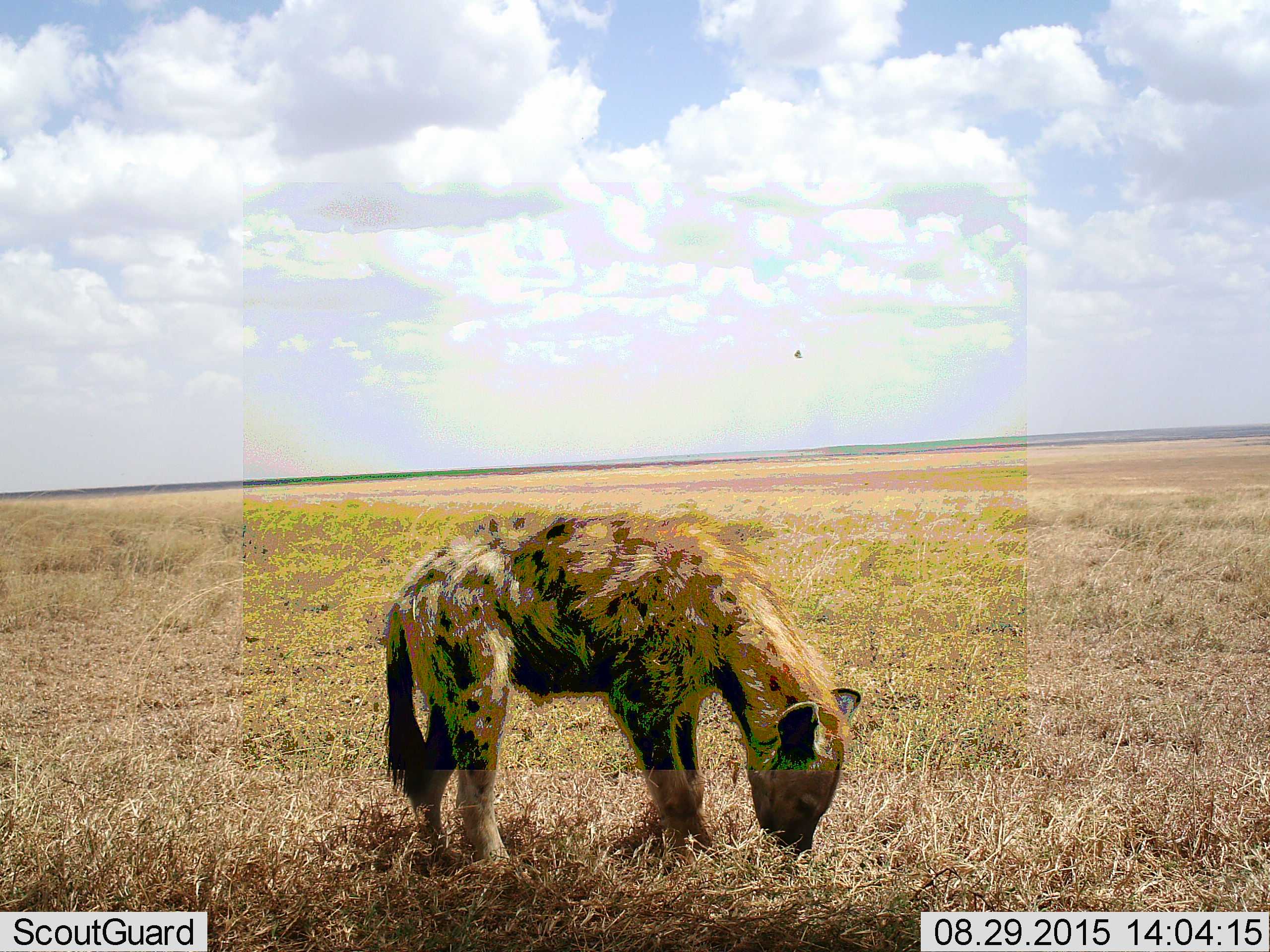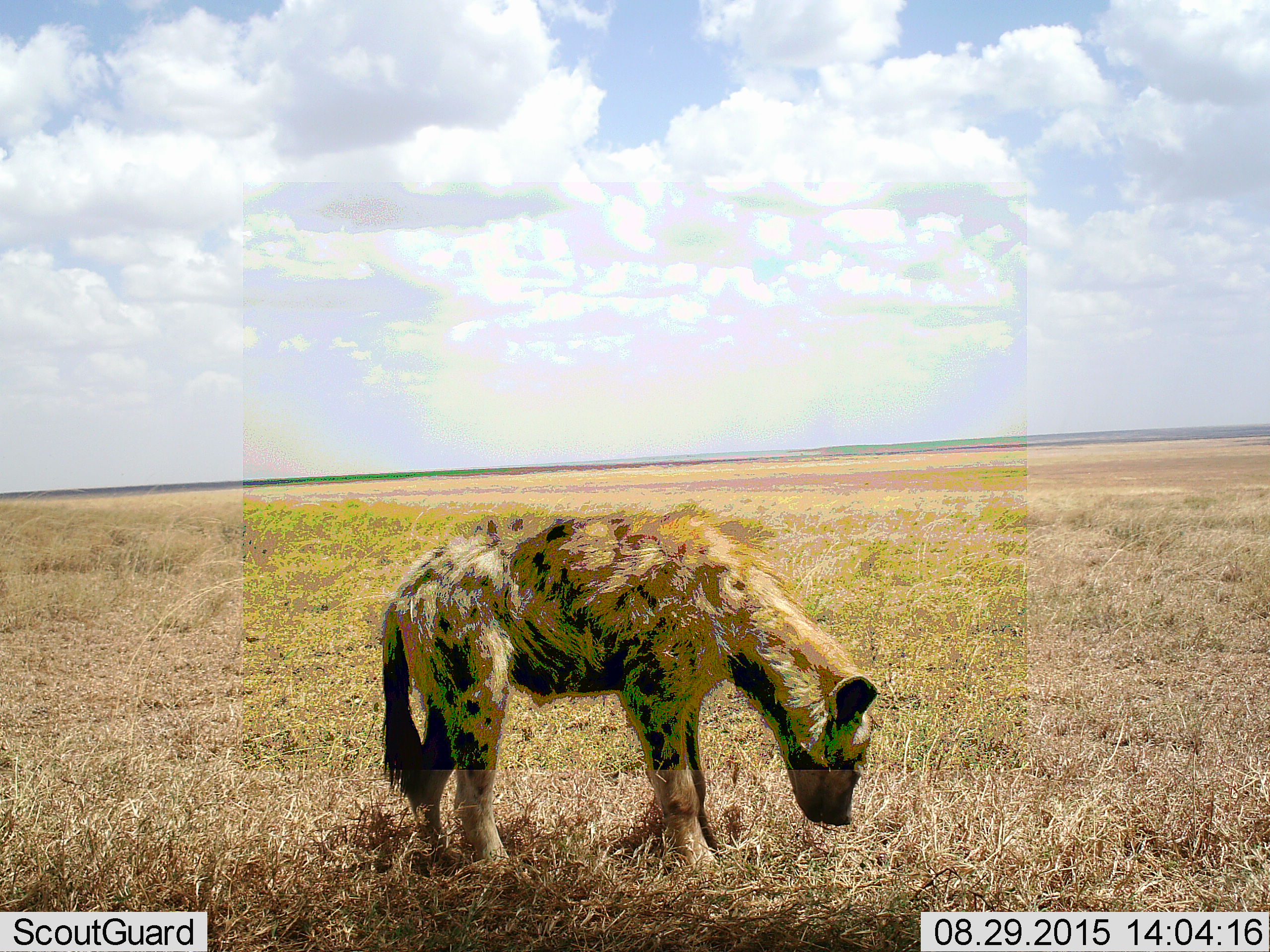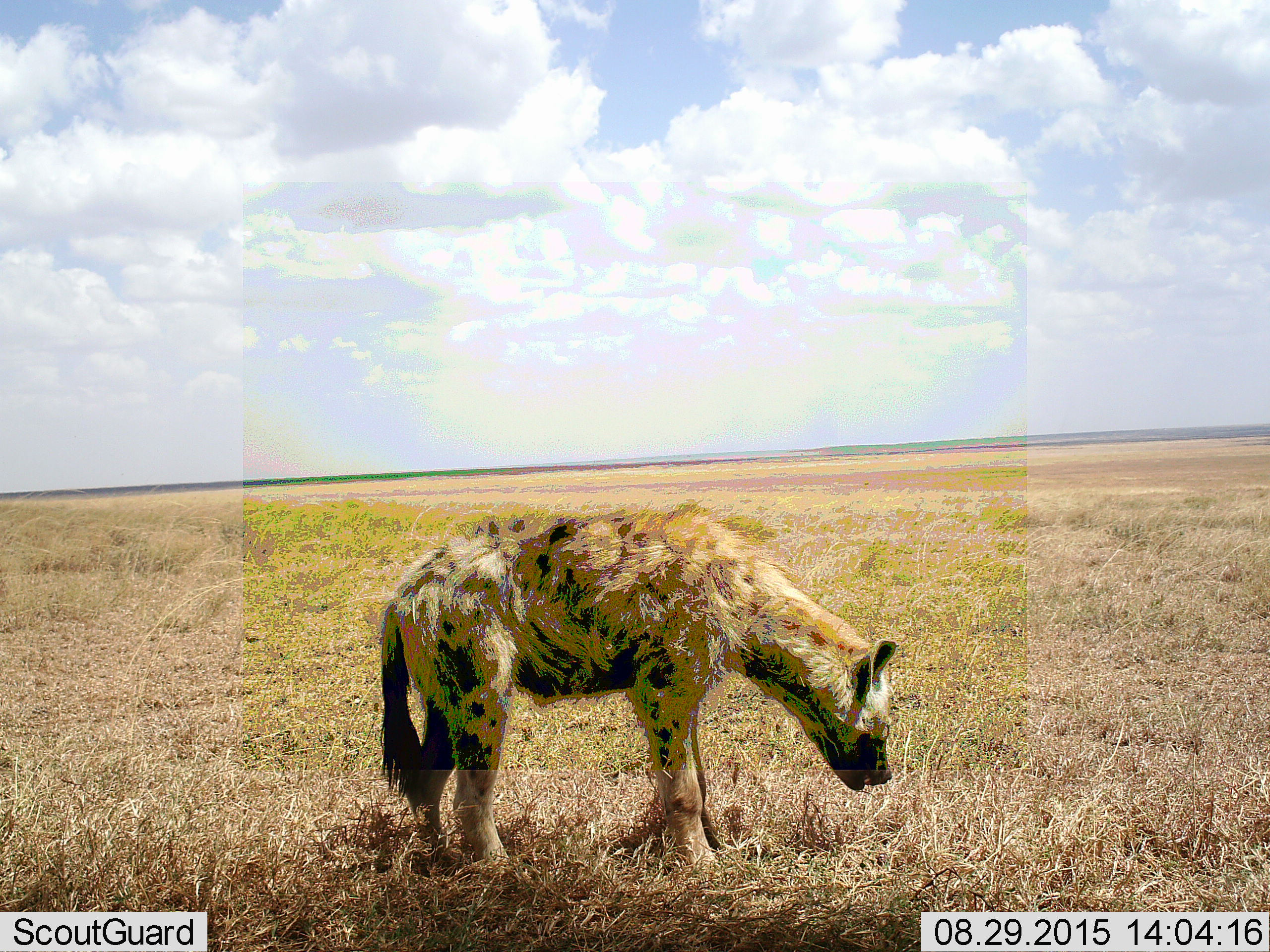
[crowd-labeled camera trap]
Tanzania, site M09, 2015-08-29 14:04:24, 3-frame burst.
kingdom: Animalia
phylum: Chordata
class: Mammalia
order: Carnivora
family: Hyaenidae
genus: Crocuta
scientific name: Crocuta crocuta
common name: spotted hyena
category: hyenaspotted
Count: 1.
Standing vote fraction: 50%.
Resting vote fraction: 0%.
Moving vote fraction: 20%.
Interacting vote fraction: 0%.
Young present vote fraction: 0%.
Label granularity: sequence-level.